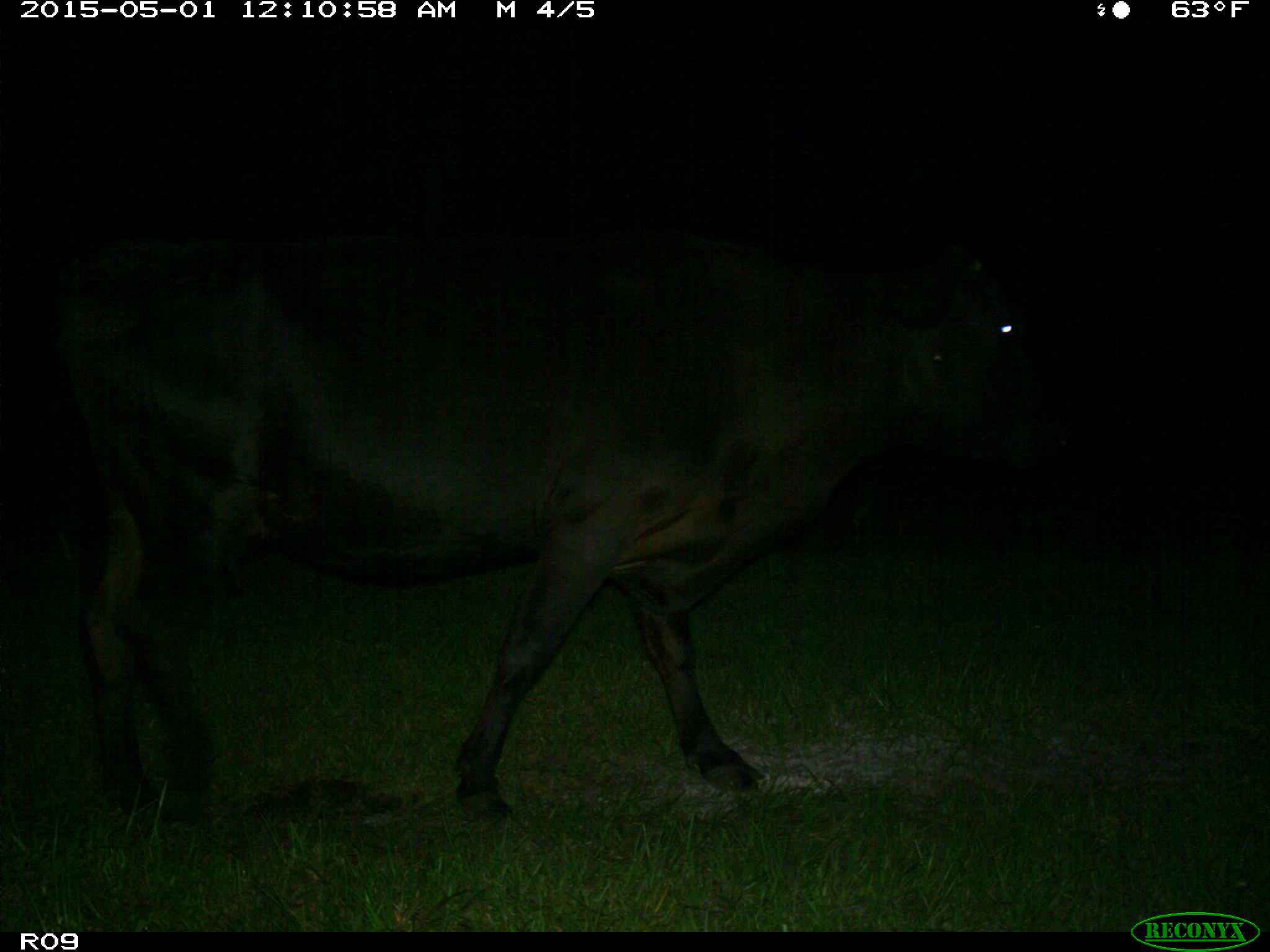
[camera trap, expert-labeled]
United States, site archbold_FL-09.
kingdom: Animalia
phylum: Chordata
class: Mammalia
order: Artiodactyla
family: Bovidae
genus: Bos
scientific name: Bos taurus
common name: domestic cow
Bos taurus (domestic cow).